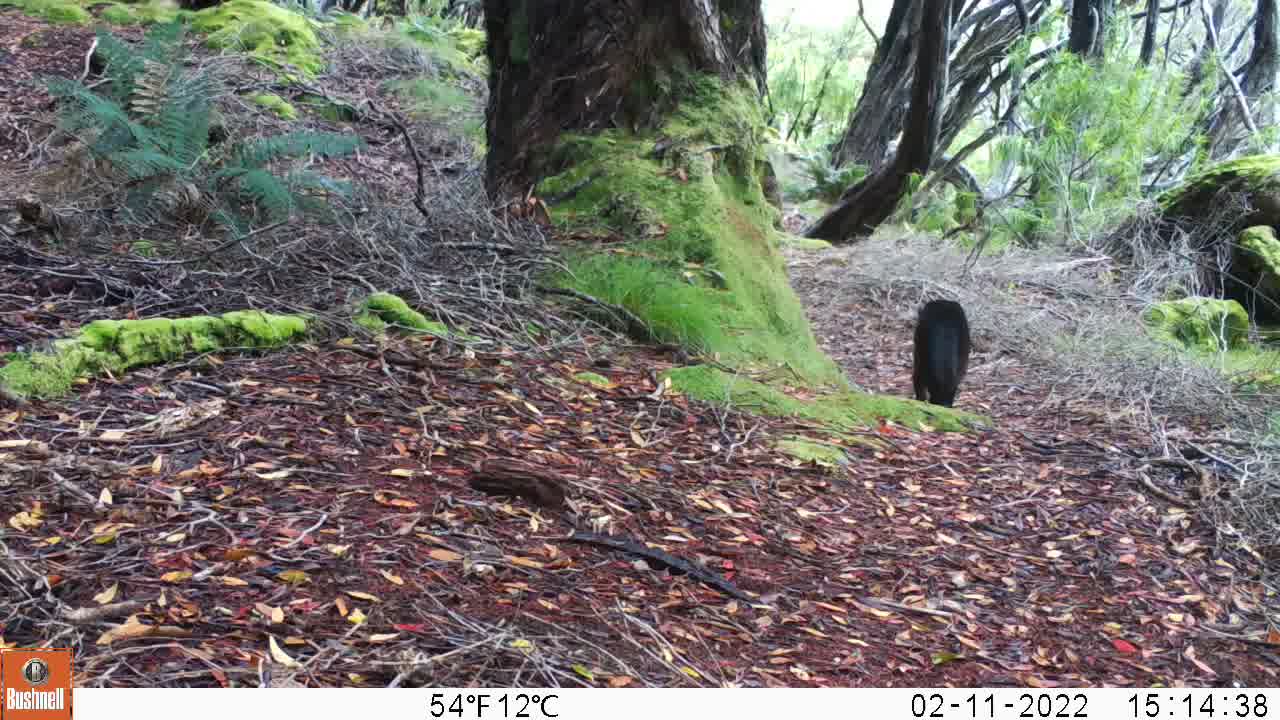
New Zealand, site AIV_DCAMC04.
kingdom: Animalia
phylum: Chordata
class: Mammalia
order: Carnivora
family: Felidae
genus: Felis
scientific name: Felis catus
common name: domestic cat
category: cat